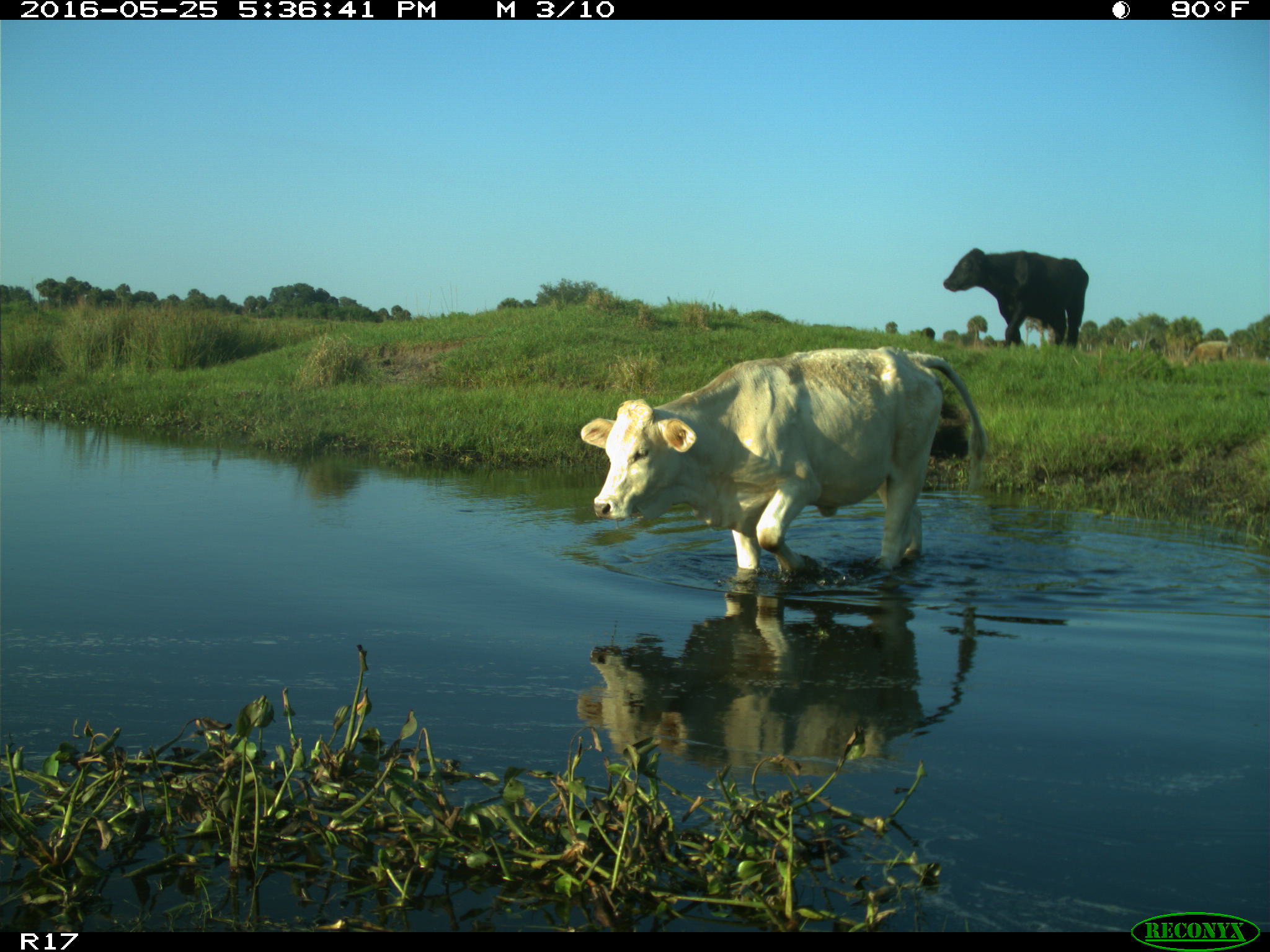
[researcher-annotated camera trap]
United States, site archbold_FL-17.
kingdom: Animalia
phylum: Chordata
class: Mammalia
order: Artiodactyla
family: Bovidae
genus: Bos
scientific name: Bos taurus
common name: domestic cow